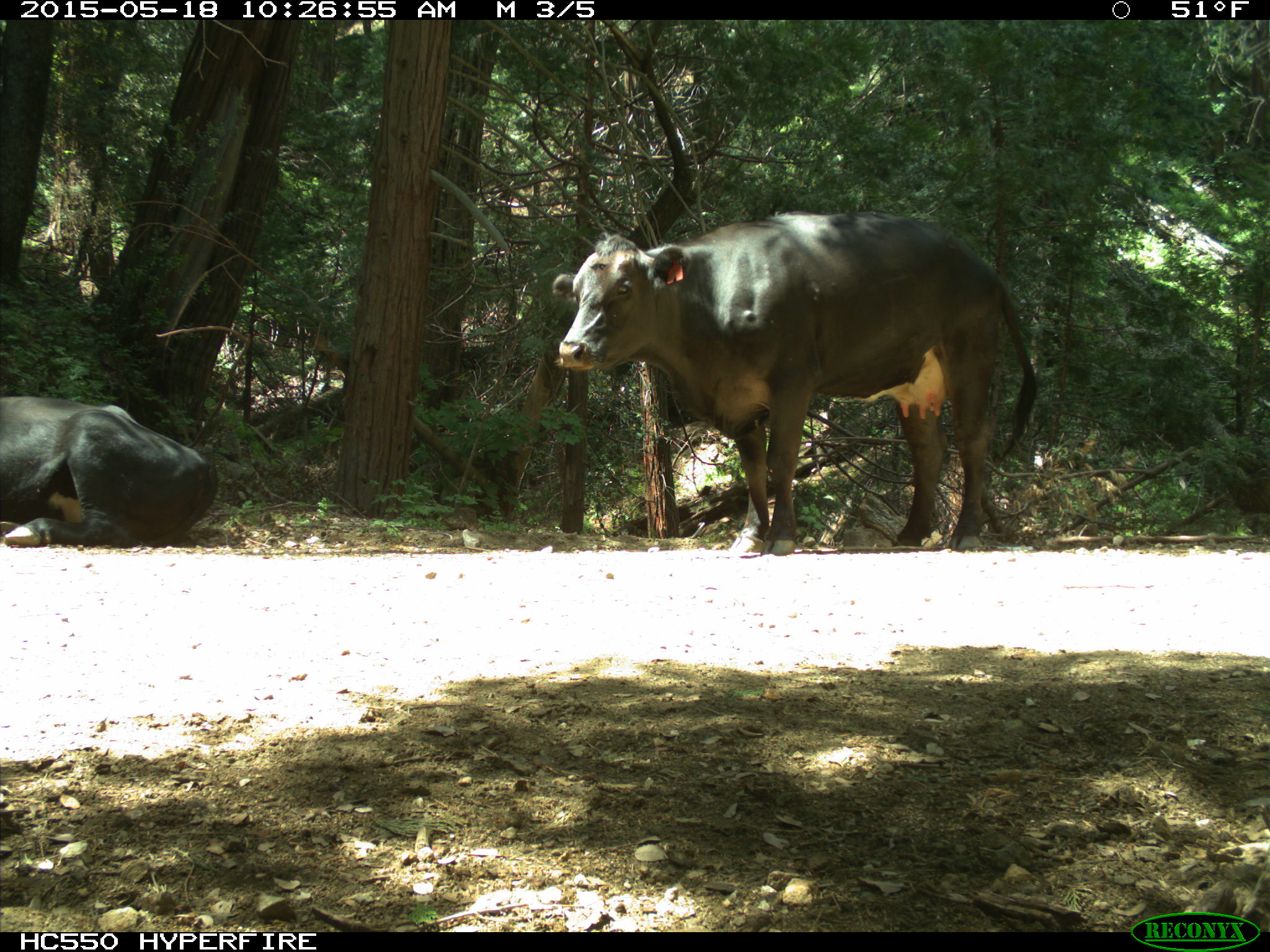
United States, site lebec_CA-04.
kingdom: Animalia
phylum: Chordata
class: Mammalia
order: Artiodactyla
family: Bovidae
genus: Bos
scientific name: Bos taurus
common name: domestic cow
Bos taurus (domestic cow).